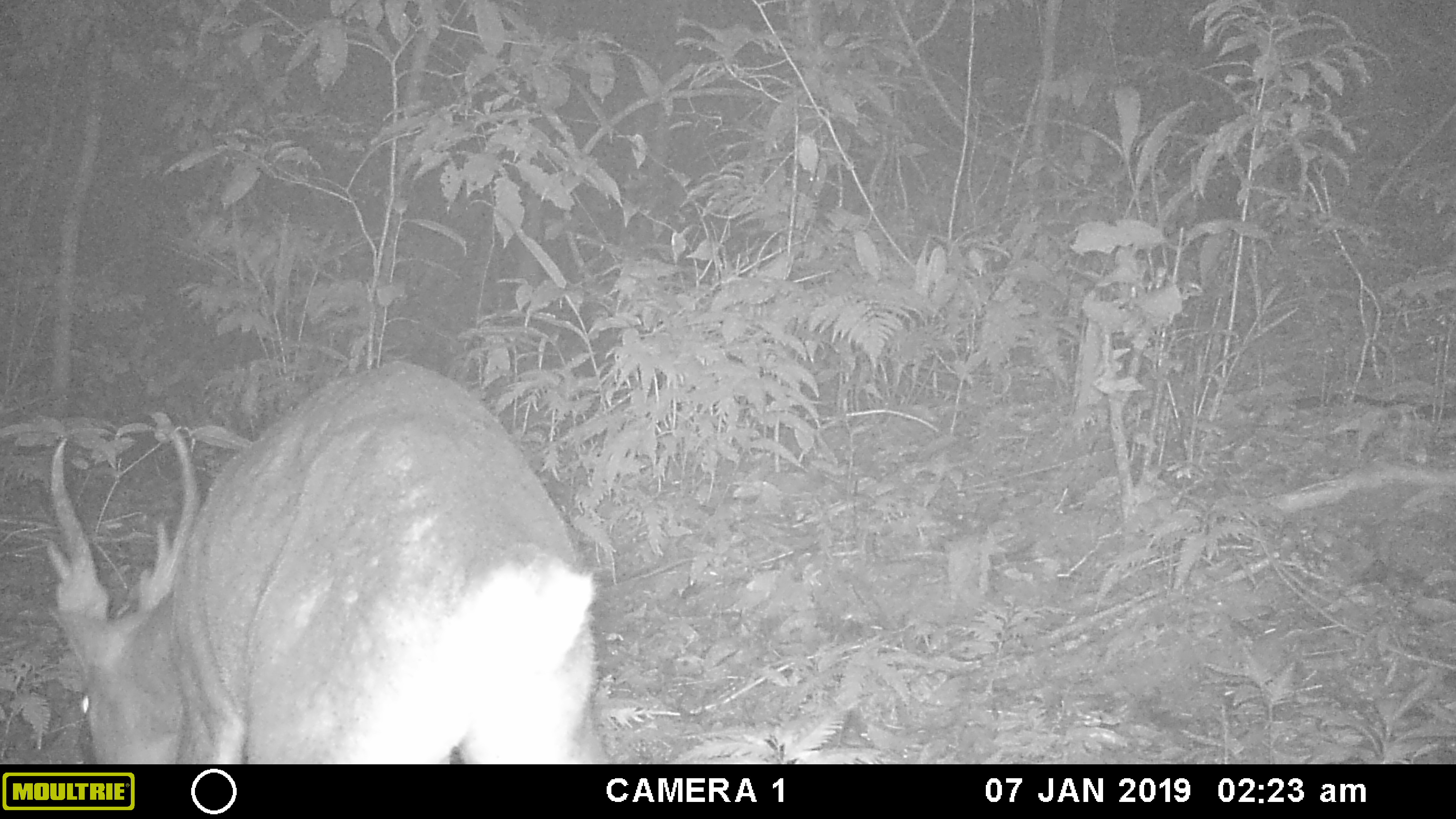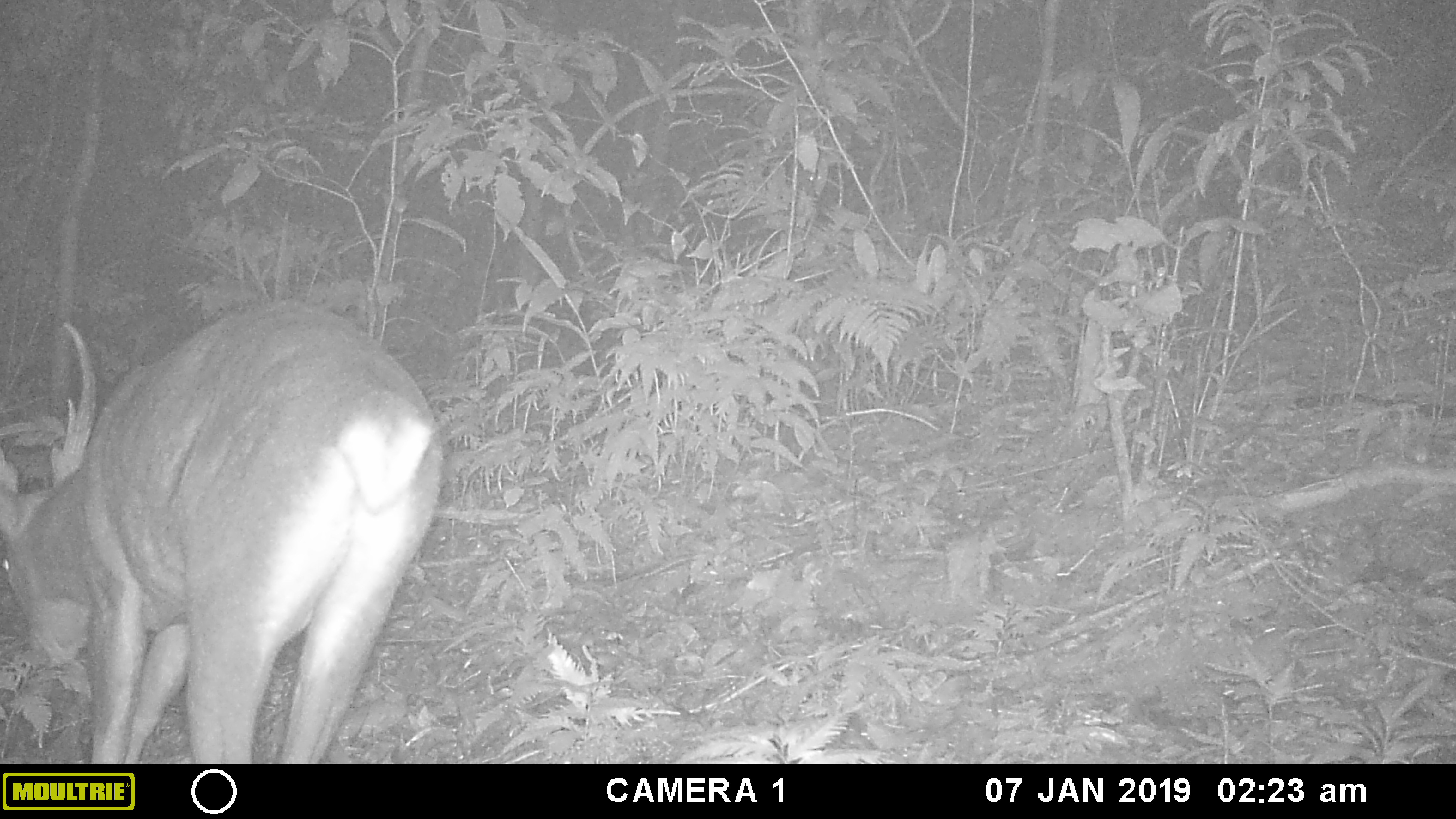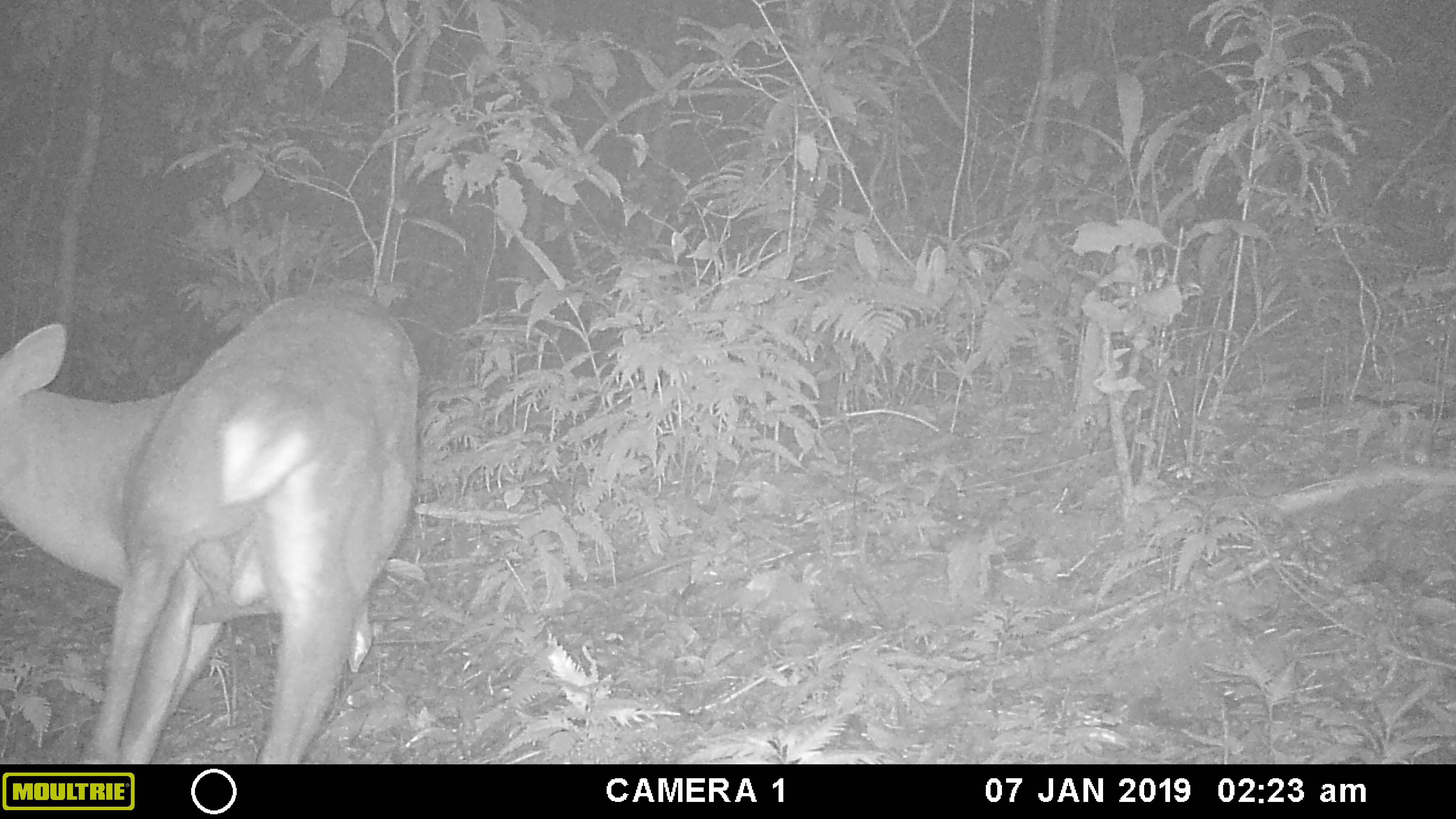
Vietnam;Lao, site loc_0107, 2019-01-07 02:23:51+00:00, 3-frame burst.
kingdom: Animalia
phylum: Chordata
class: Mammalia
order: Artiodactyla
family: Cervidae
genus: Muntiacus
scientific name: Muntiacus vuquangensis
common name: large-antlered muntjac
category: large antlered muntjac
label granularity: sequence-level